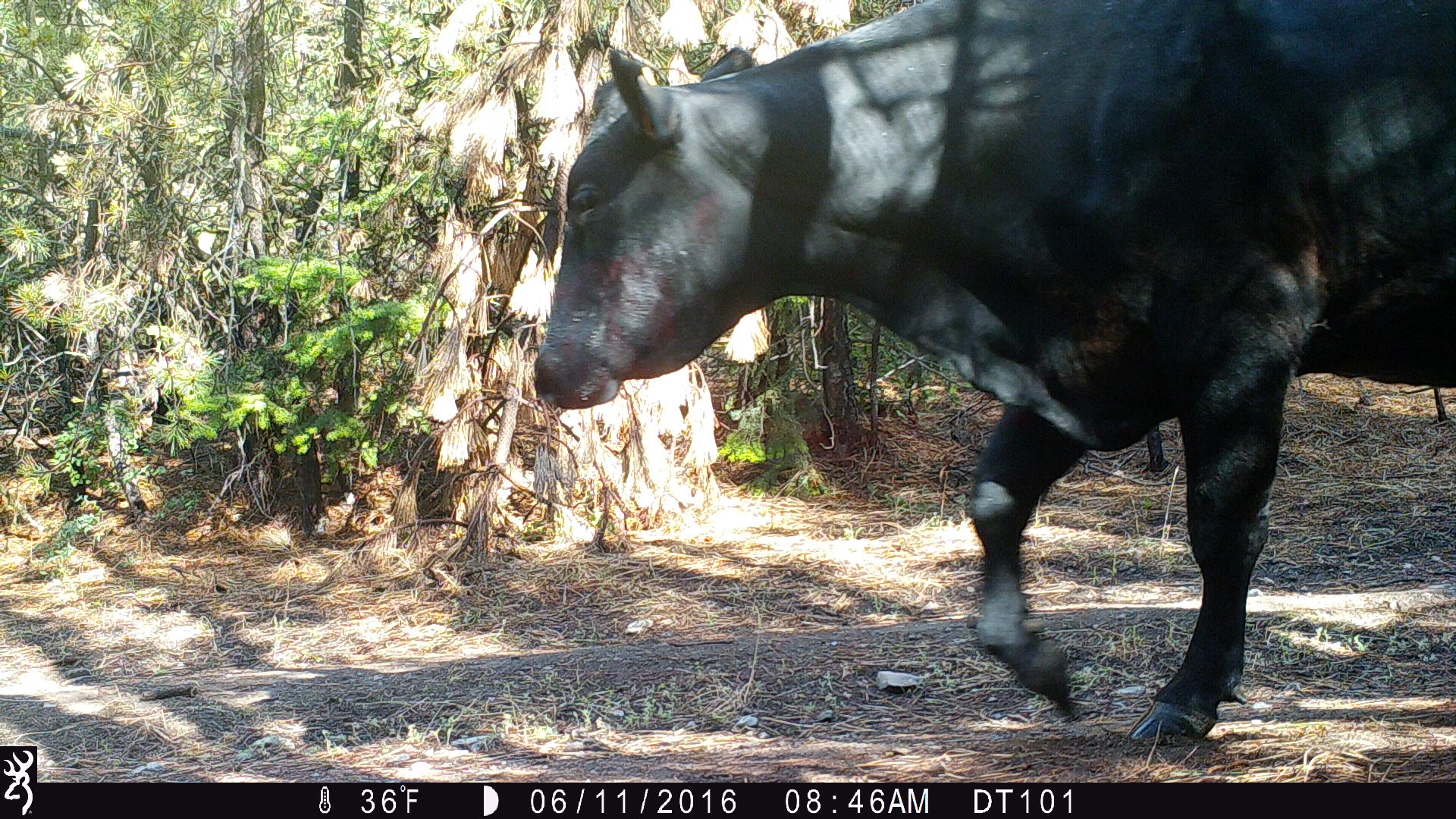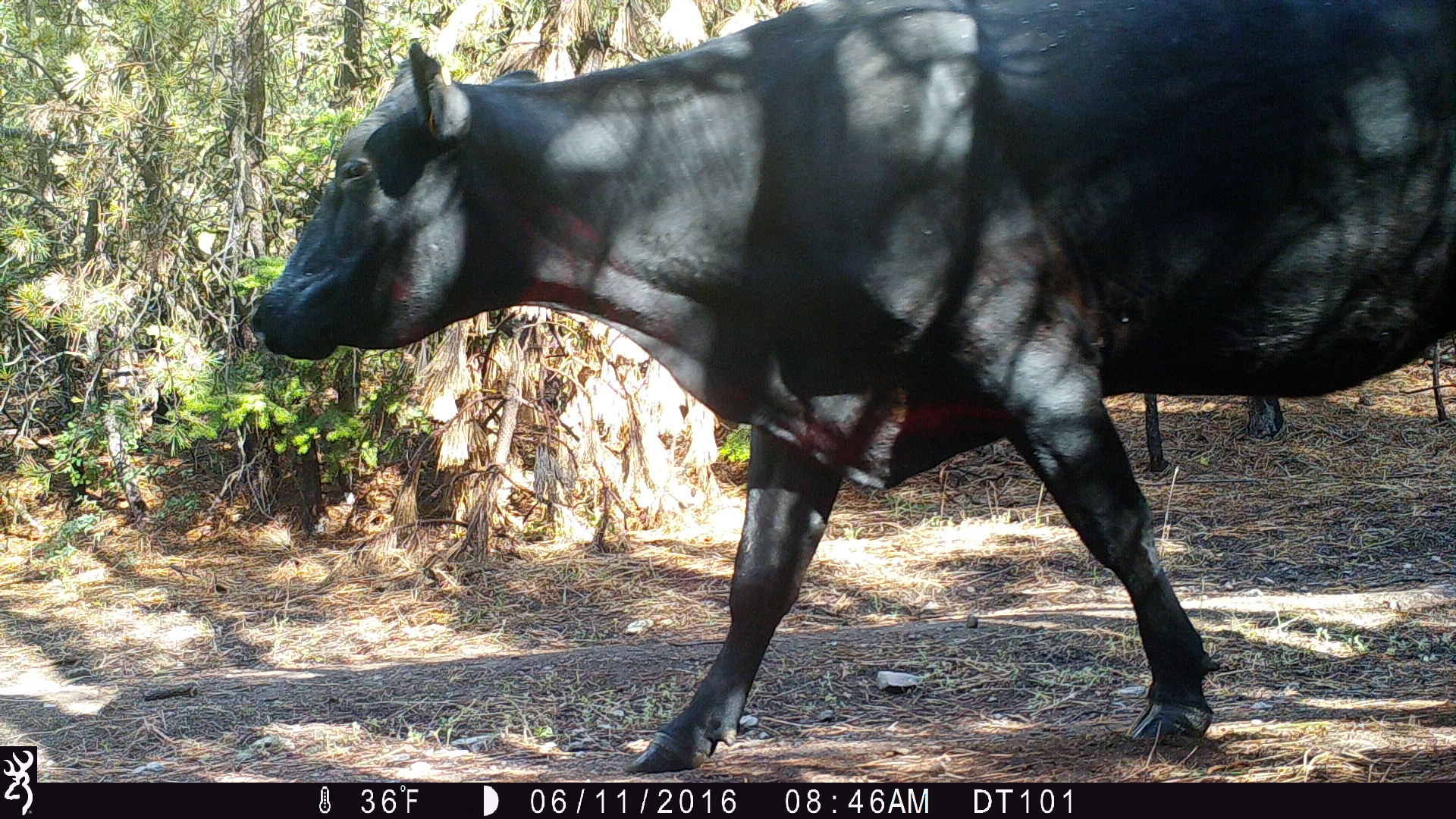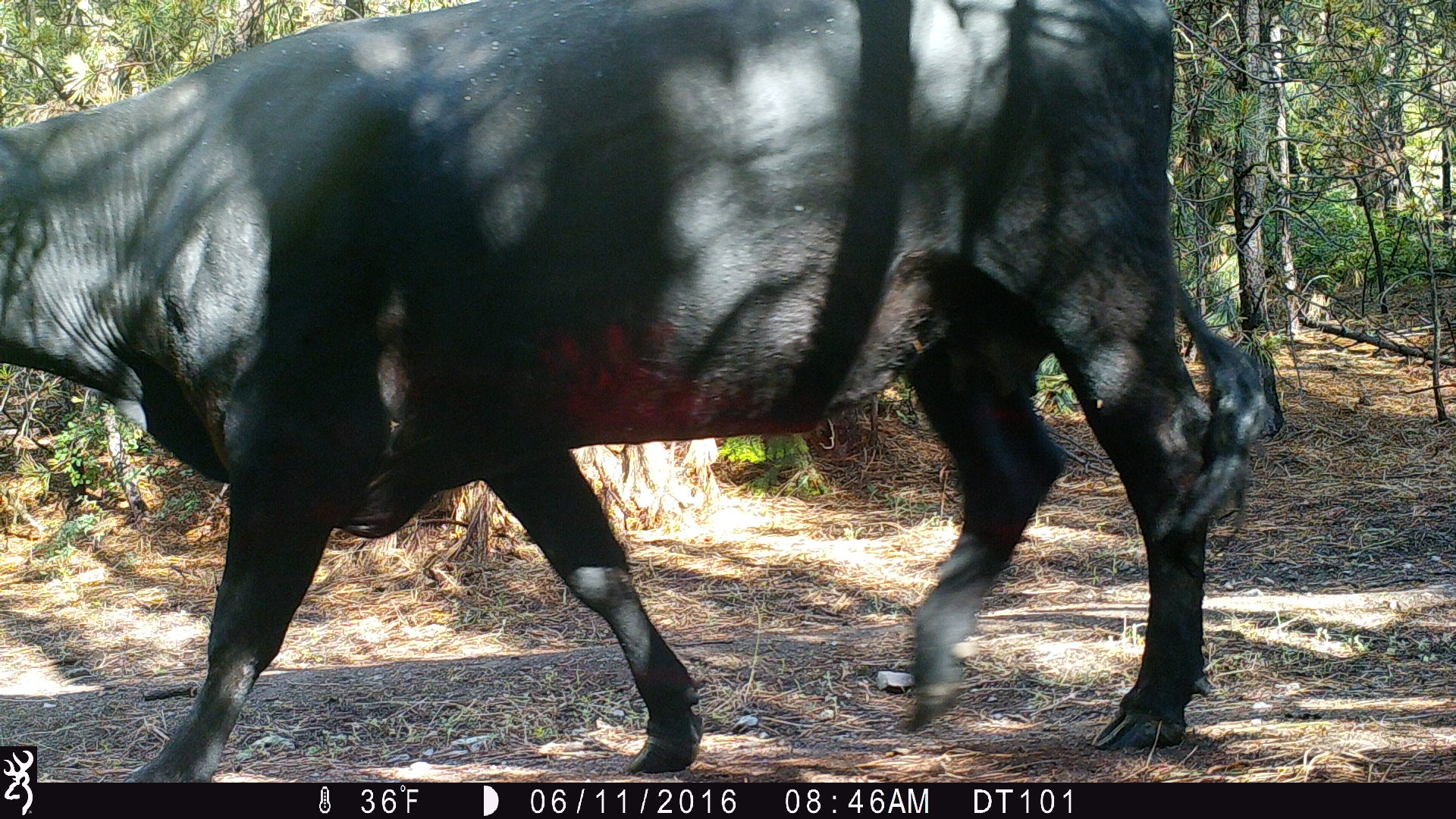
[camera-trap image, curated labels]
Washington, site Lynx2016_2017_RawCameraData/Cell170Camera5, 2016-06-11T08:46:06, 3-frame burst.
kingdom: Animalia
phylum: Chordata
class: Mammalia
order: Artiodactyla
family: Bovidae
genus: Bos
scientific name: Bos taurus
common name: domestic cattle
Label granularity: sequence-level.